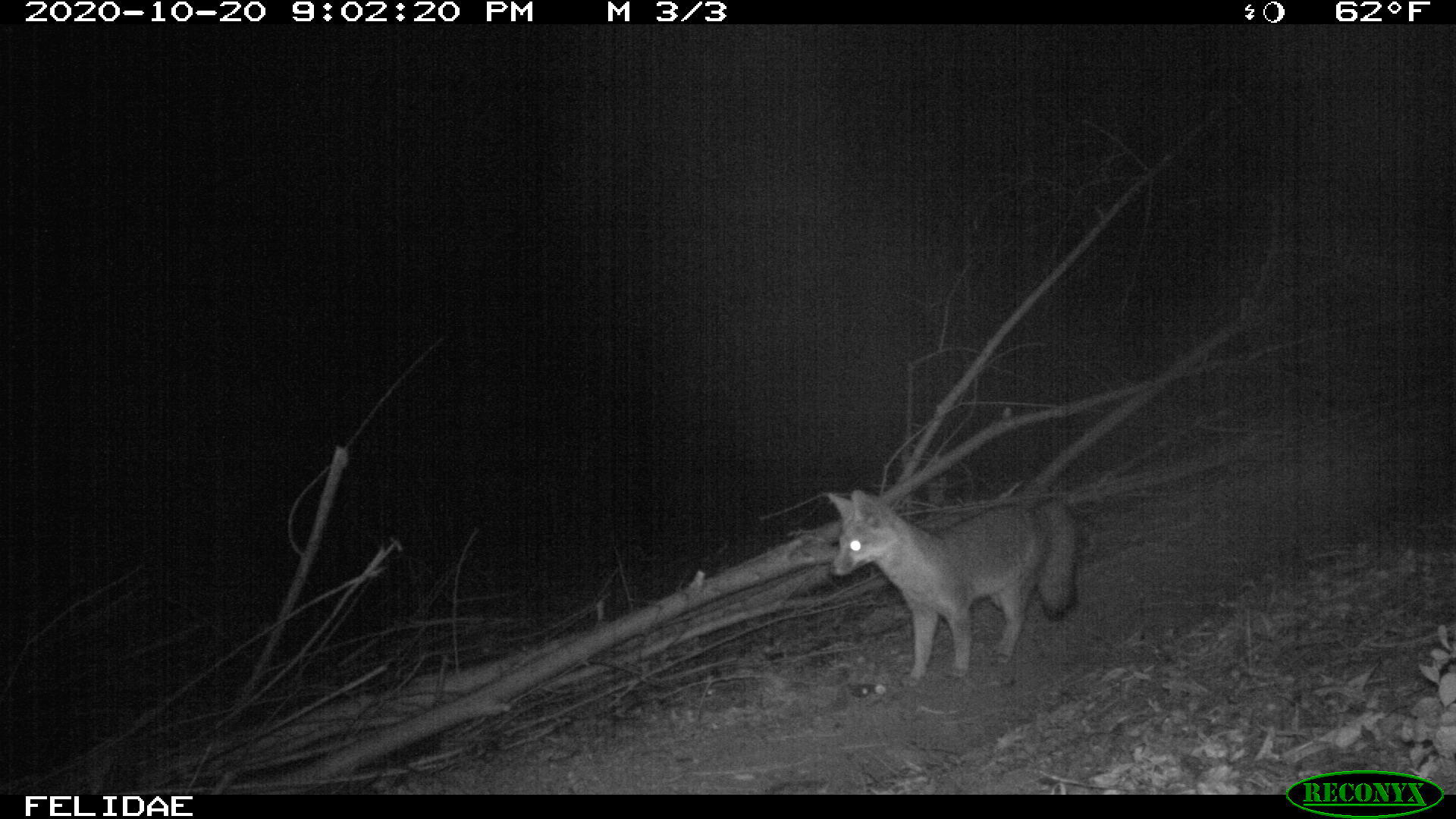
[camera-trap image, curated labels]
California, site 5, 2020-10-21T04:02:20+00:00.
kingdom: Animalia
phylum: Chordata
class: Mammalia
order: Carnivora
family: Canidae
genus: Urocyon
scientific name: Urocyon cinereoargenteus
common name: gray fox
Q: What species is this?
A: Gray fox (Urocyon cinereoargenteus).